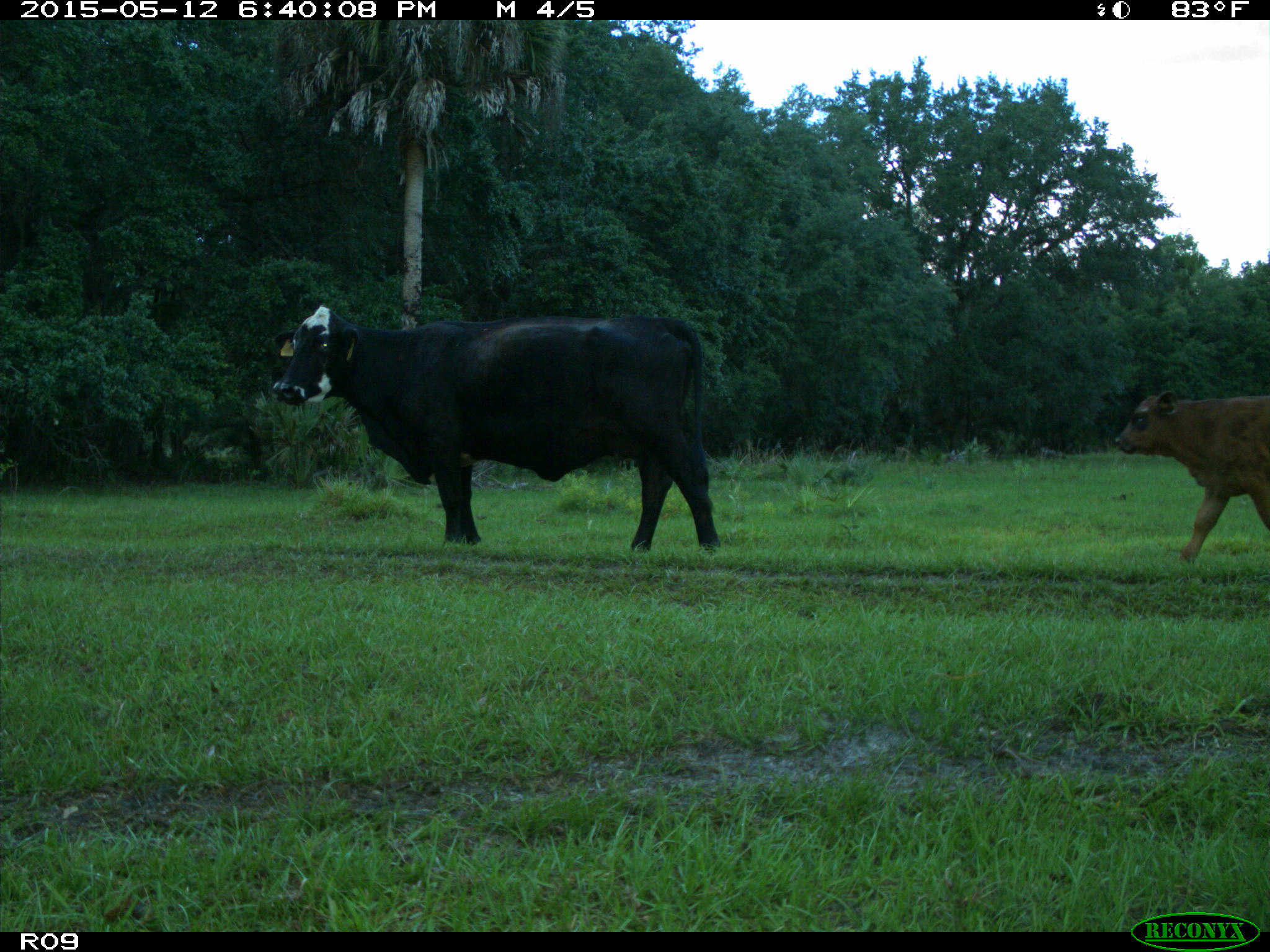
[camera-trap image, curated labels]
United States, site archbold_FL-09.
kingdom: Animalia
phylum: Chordata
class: Mammalia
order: Artiodactyla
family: Bovidae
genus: Bos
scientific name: Bos taurus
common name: domestic cow